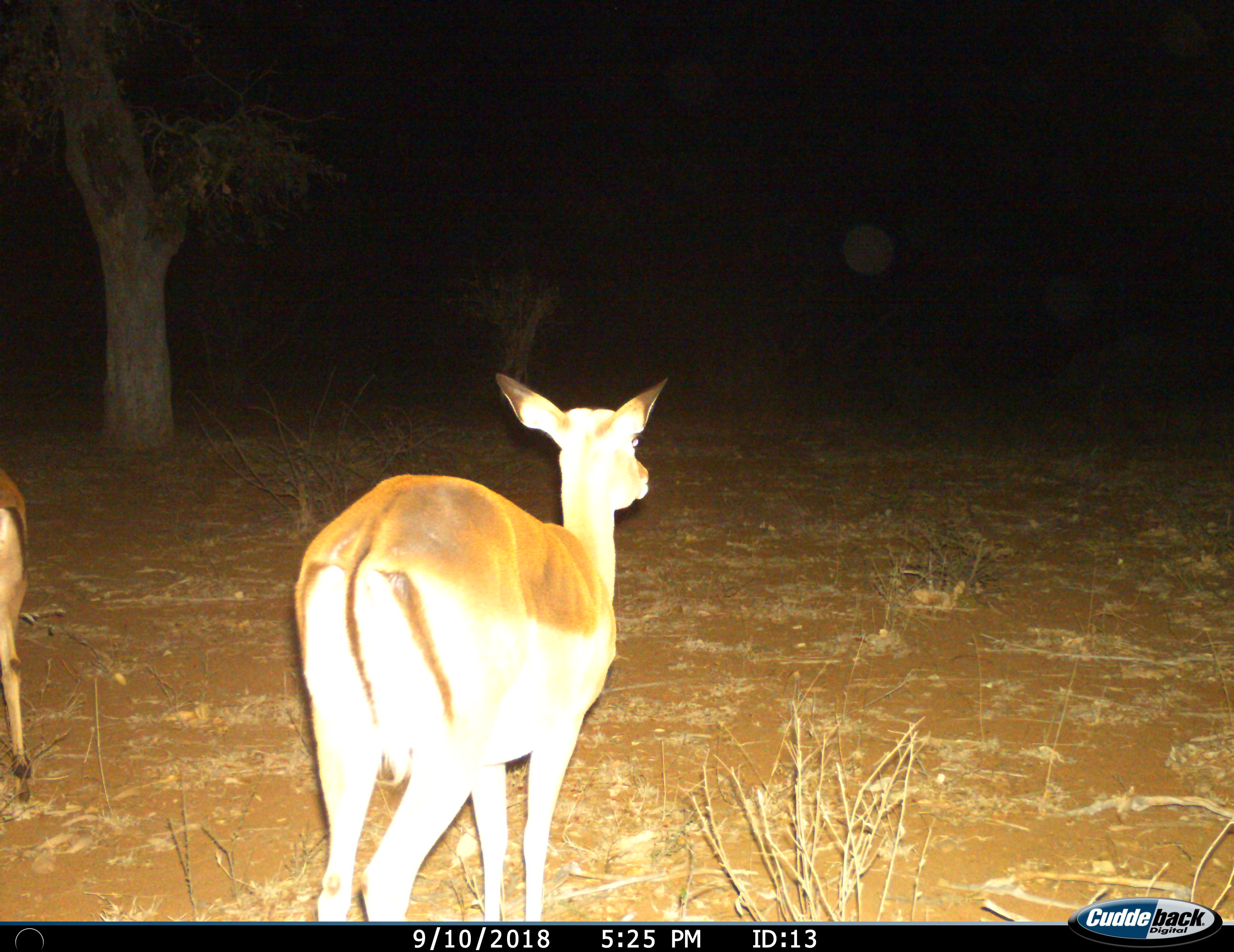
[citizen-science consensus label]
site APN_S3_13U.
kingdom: Animalia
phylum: Chordata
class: Mammalia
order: Artiodactyla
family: Bovidae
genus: Aepyceros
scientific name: Aepyceros melampus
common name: impala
Impala (Aepyceros melampus), count 2. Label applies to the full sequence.